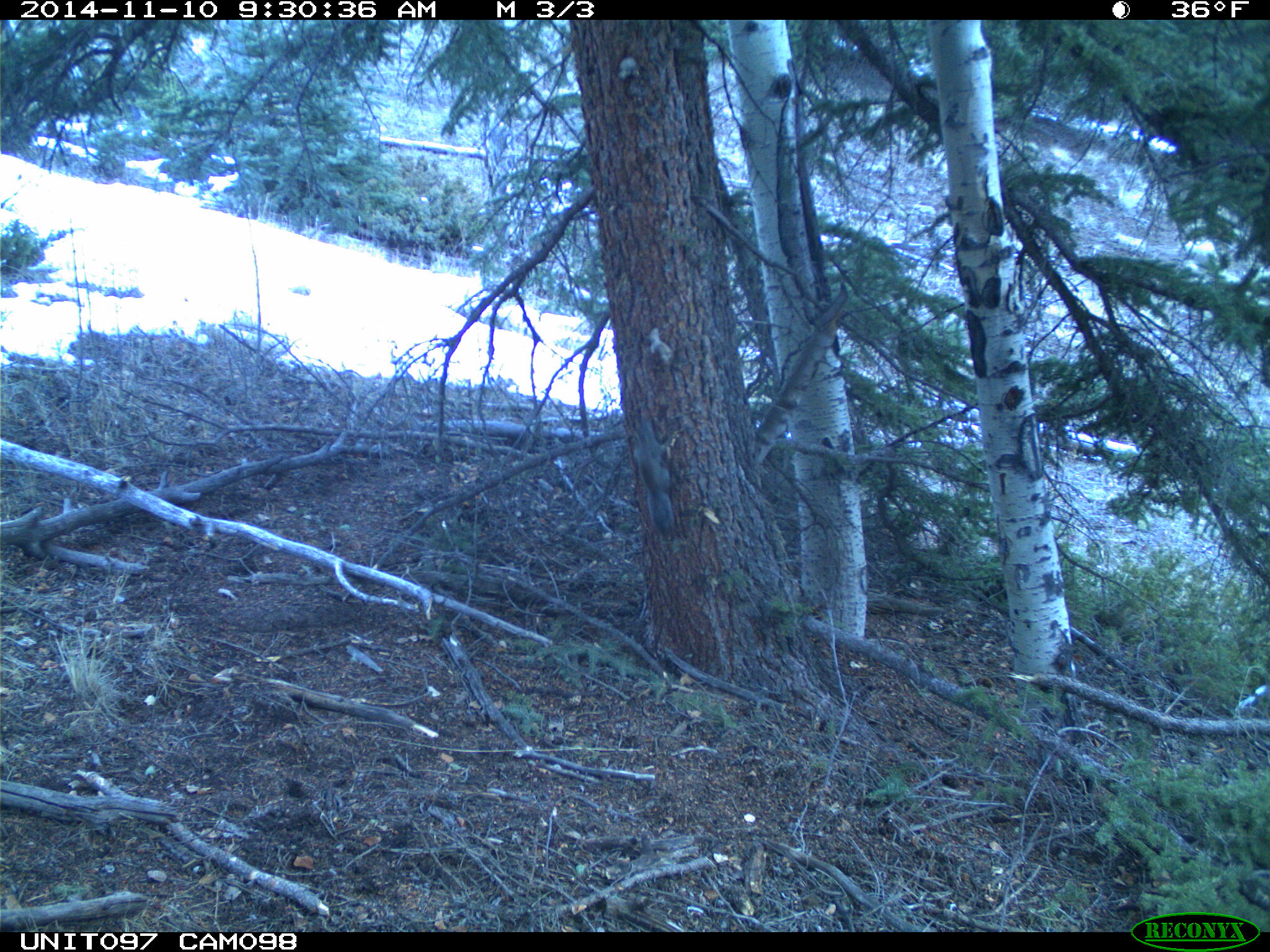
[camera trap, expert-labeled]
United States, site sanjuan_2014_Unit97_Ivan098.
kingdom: Animalia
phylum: Chordata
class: Mammalia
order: Rodentia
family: Sciuridae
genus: Tamiasciurus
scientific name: Tamiasciurus hudsonicus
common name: american red squirrel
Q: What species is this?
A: Tamiasciurus hudsonicus (american red squirrel).